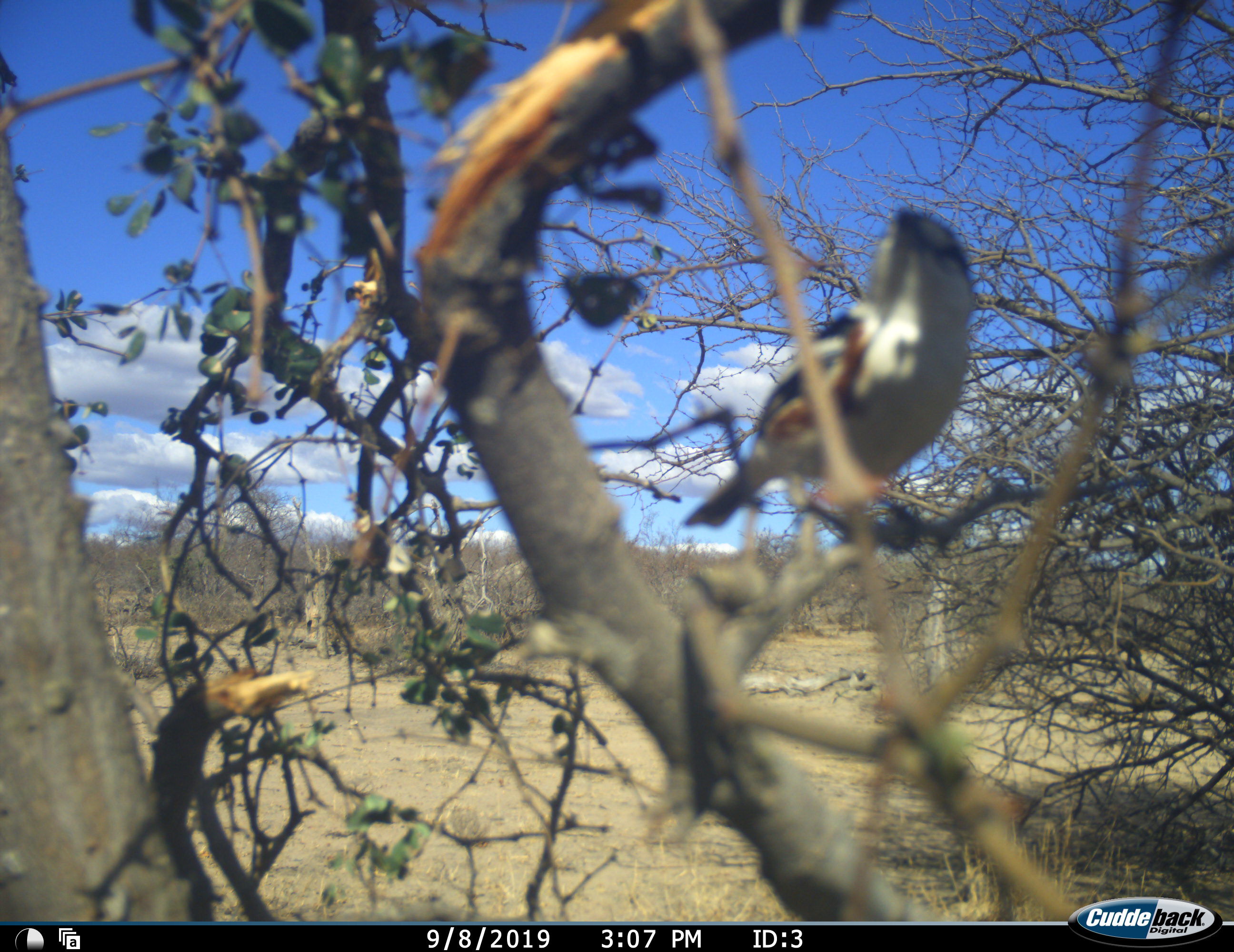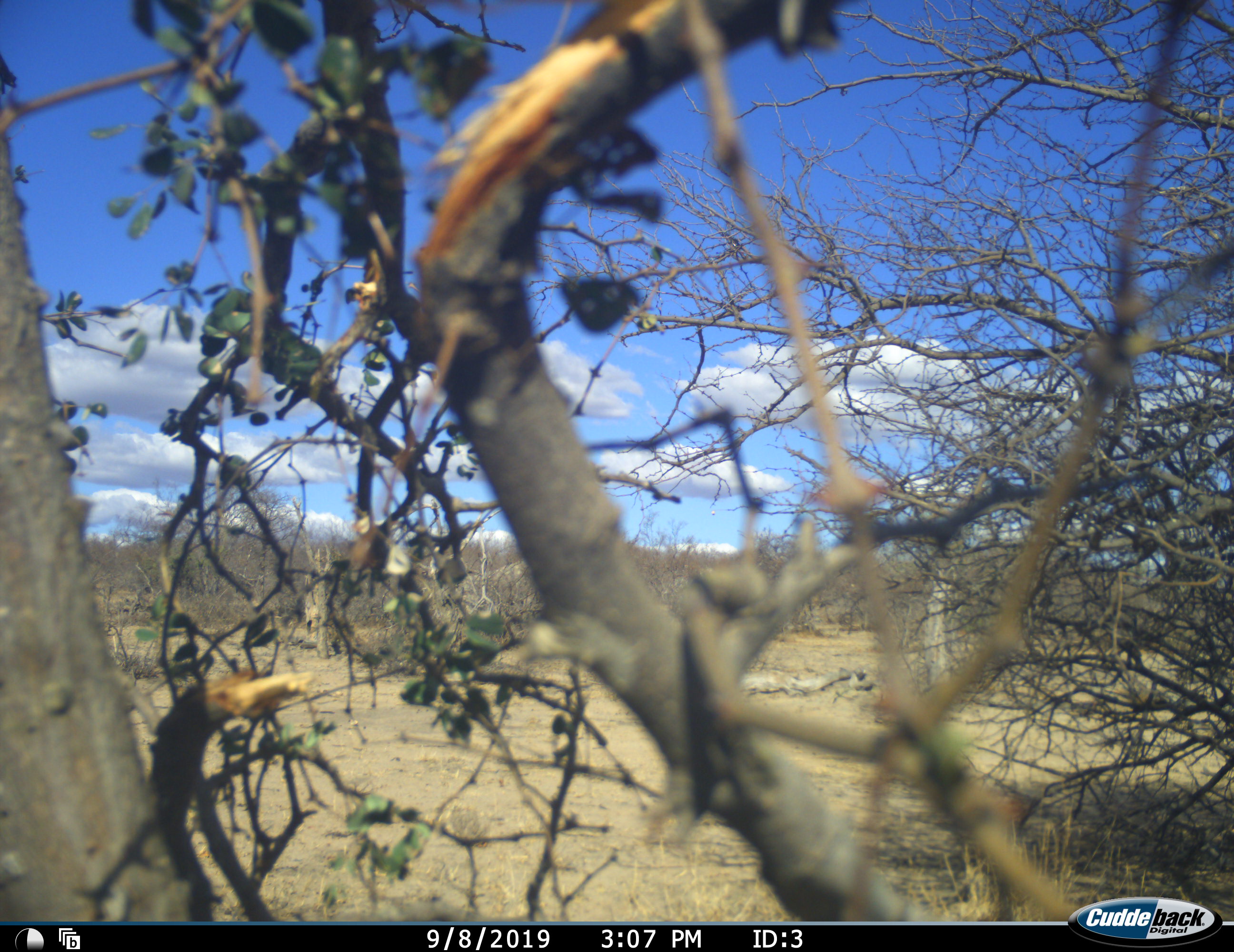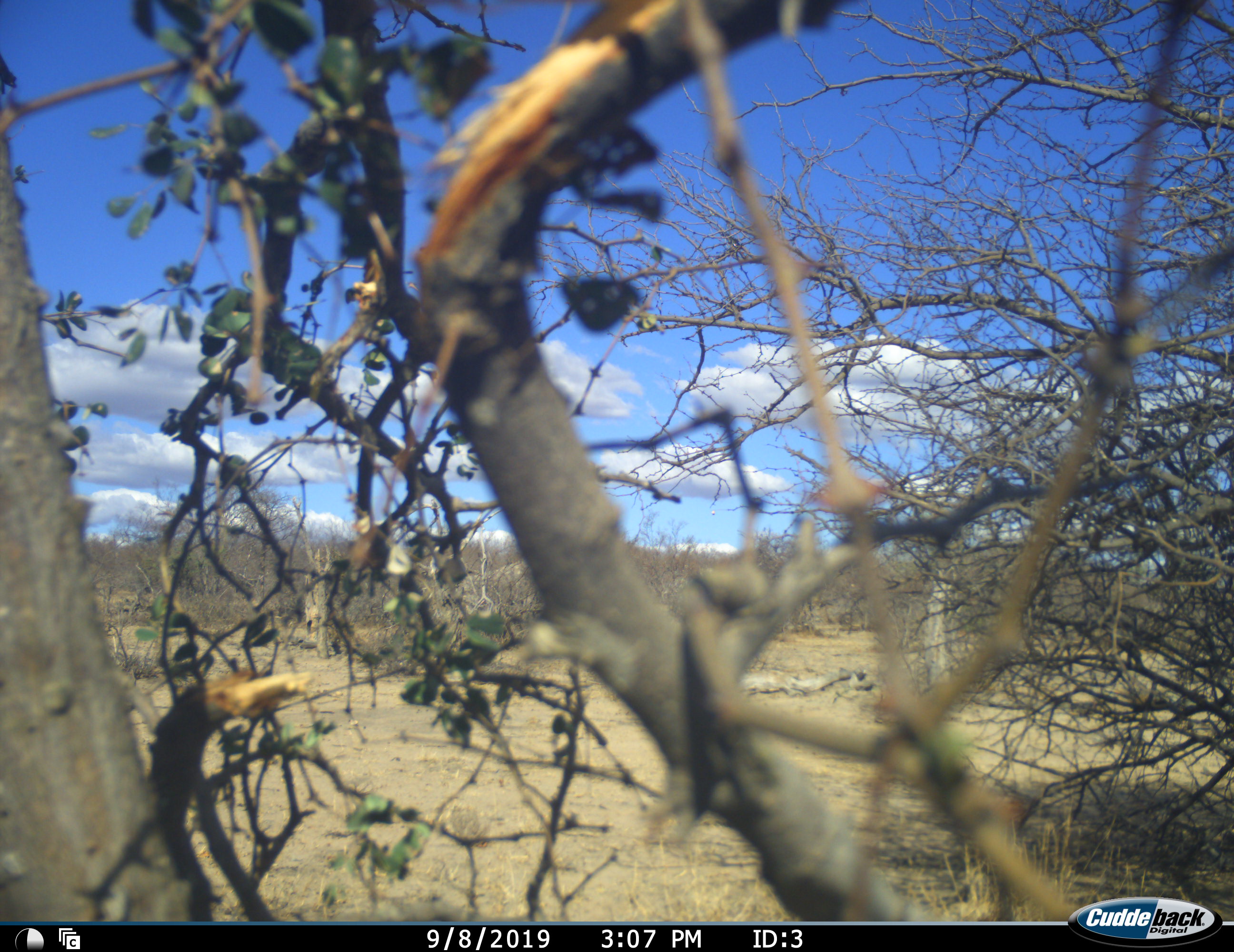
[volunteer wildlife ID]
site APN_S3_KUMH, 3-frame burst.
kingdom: Animalia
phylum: Chordata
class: Aves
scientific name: Aves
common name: bird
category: birdother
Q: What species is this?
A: Birdother (bird) (Aves).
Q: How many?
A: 1.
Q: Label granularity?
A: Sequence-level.